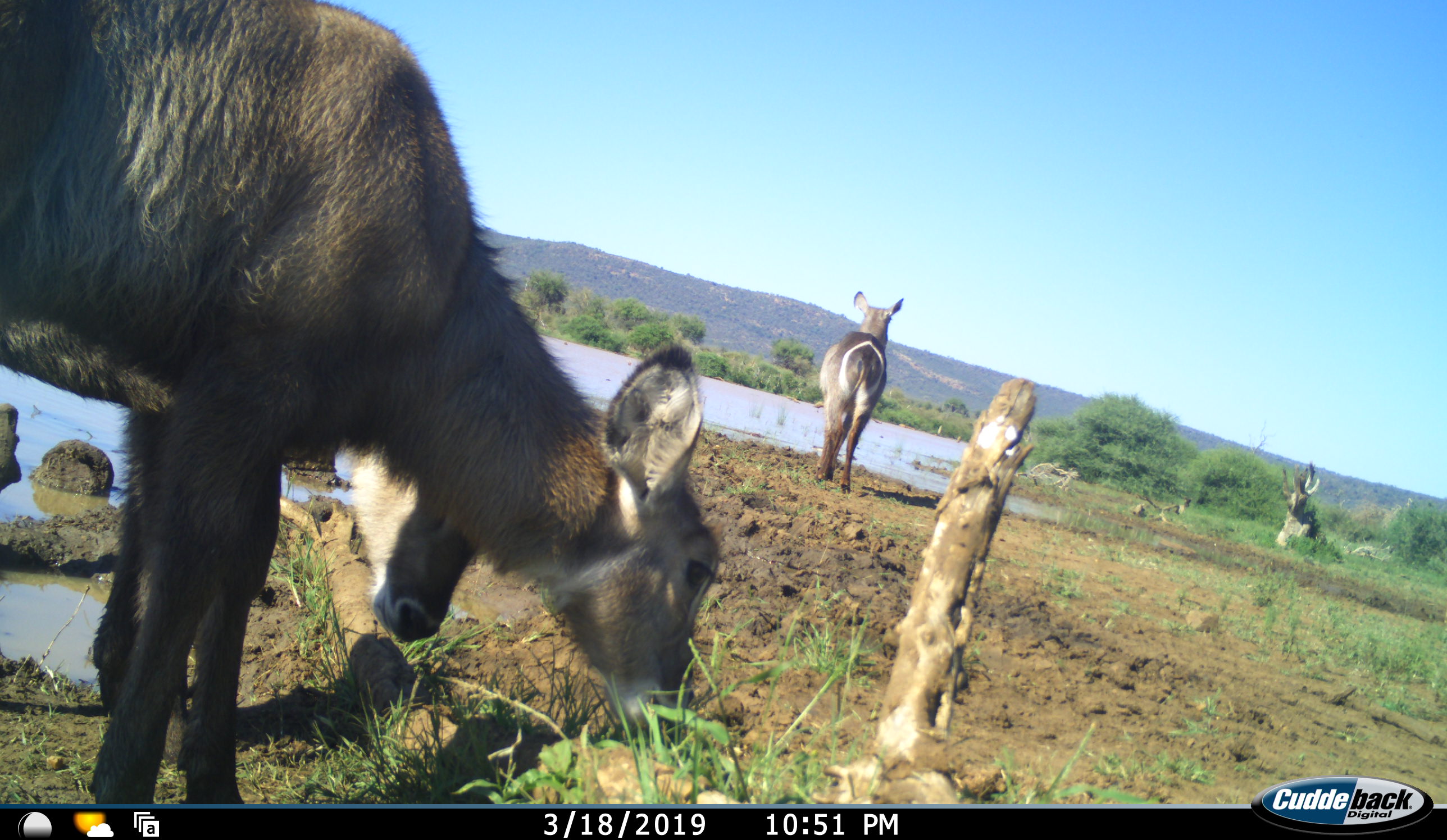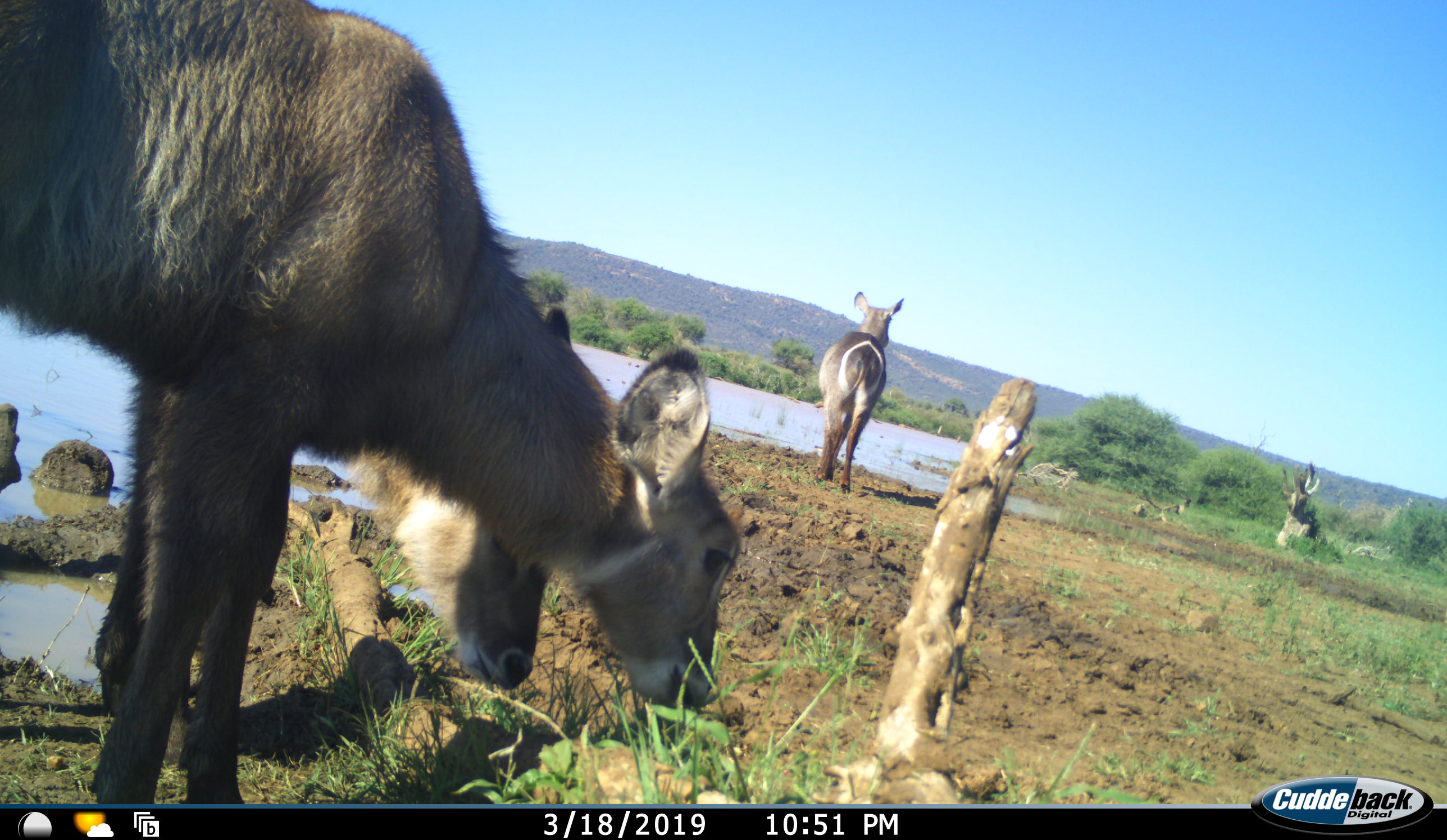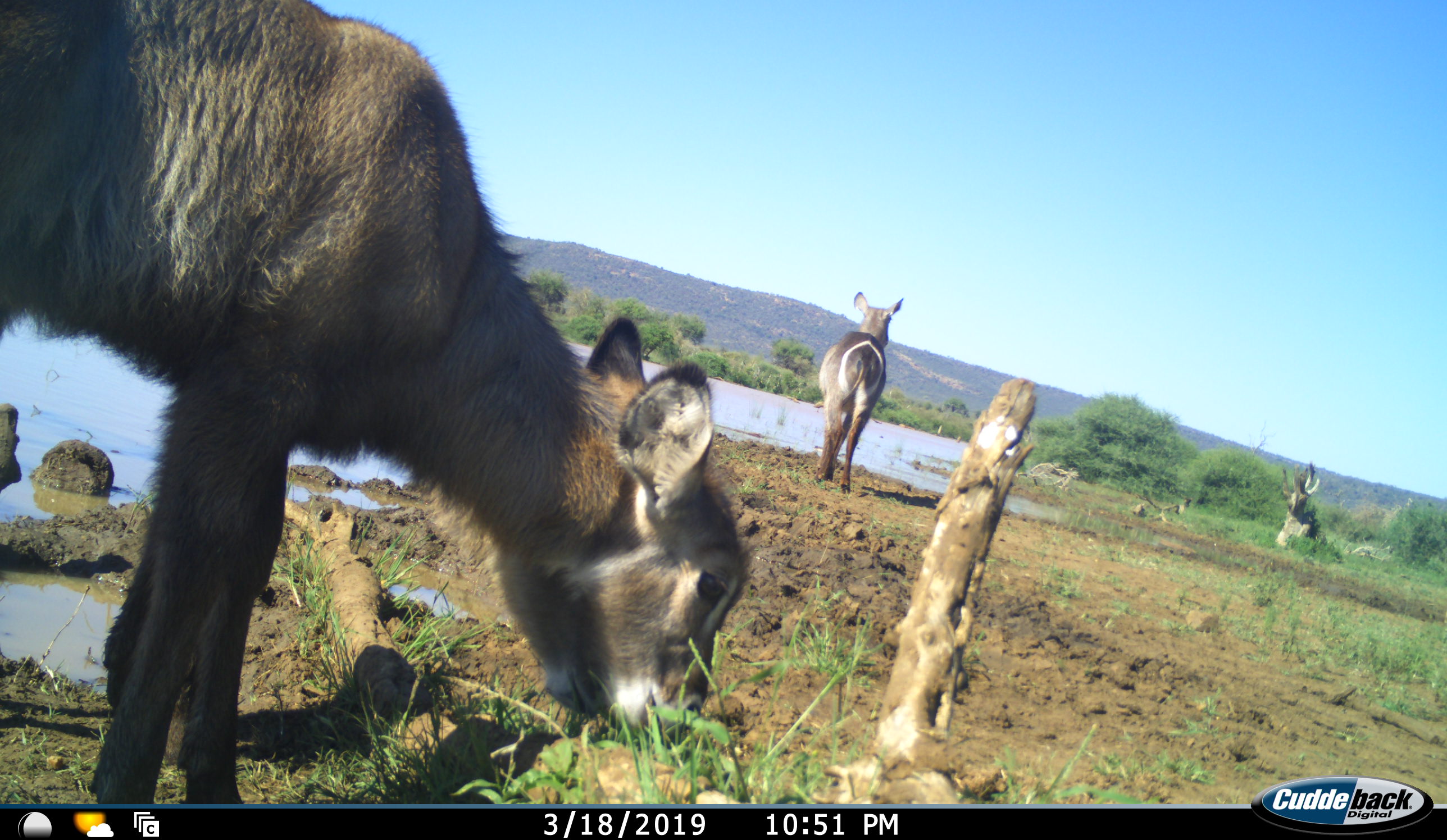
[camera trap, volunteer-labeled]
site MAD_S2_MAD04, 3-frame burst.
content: unidentified animal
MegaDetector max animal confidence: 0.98